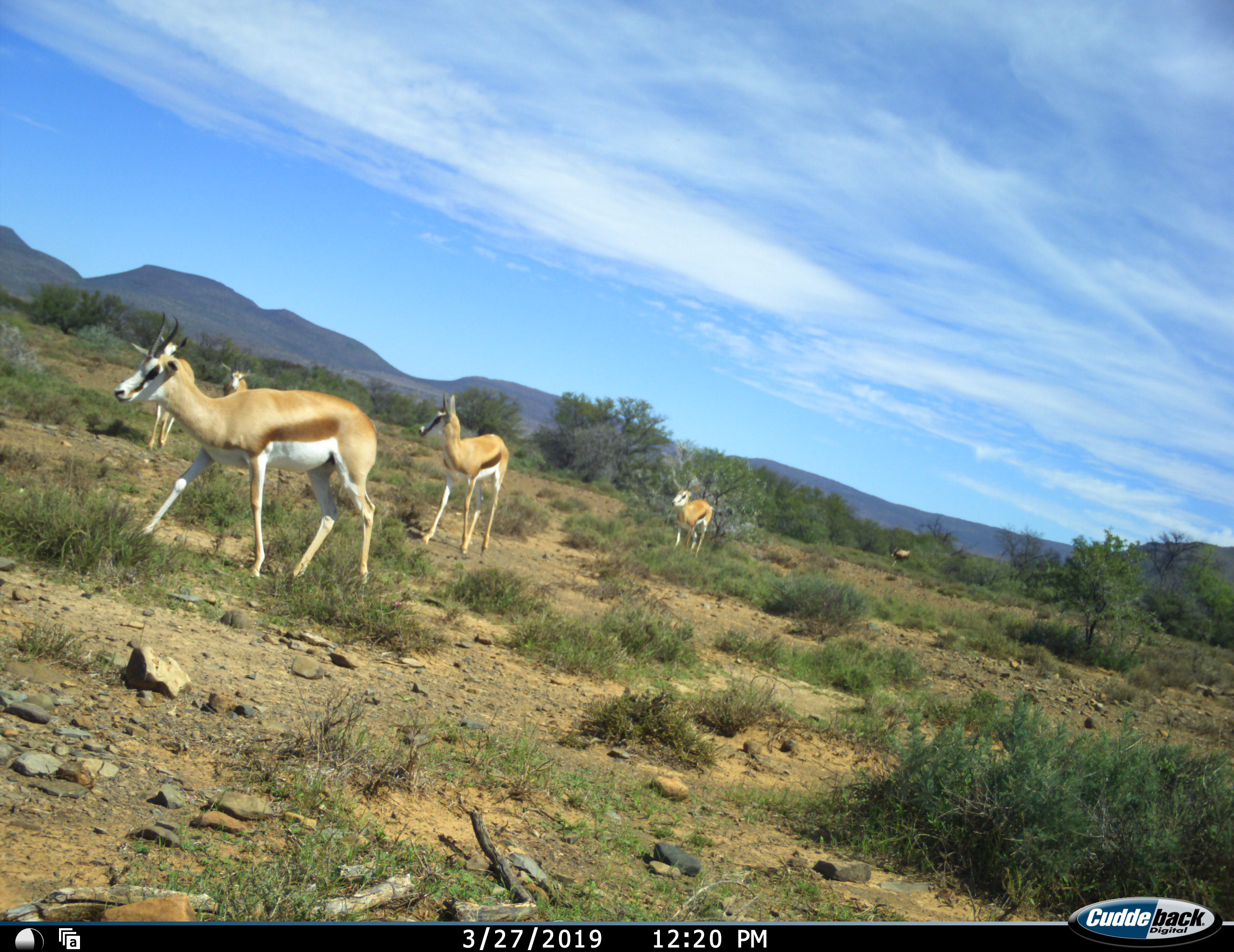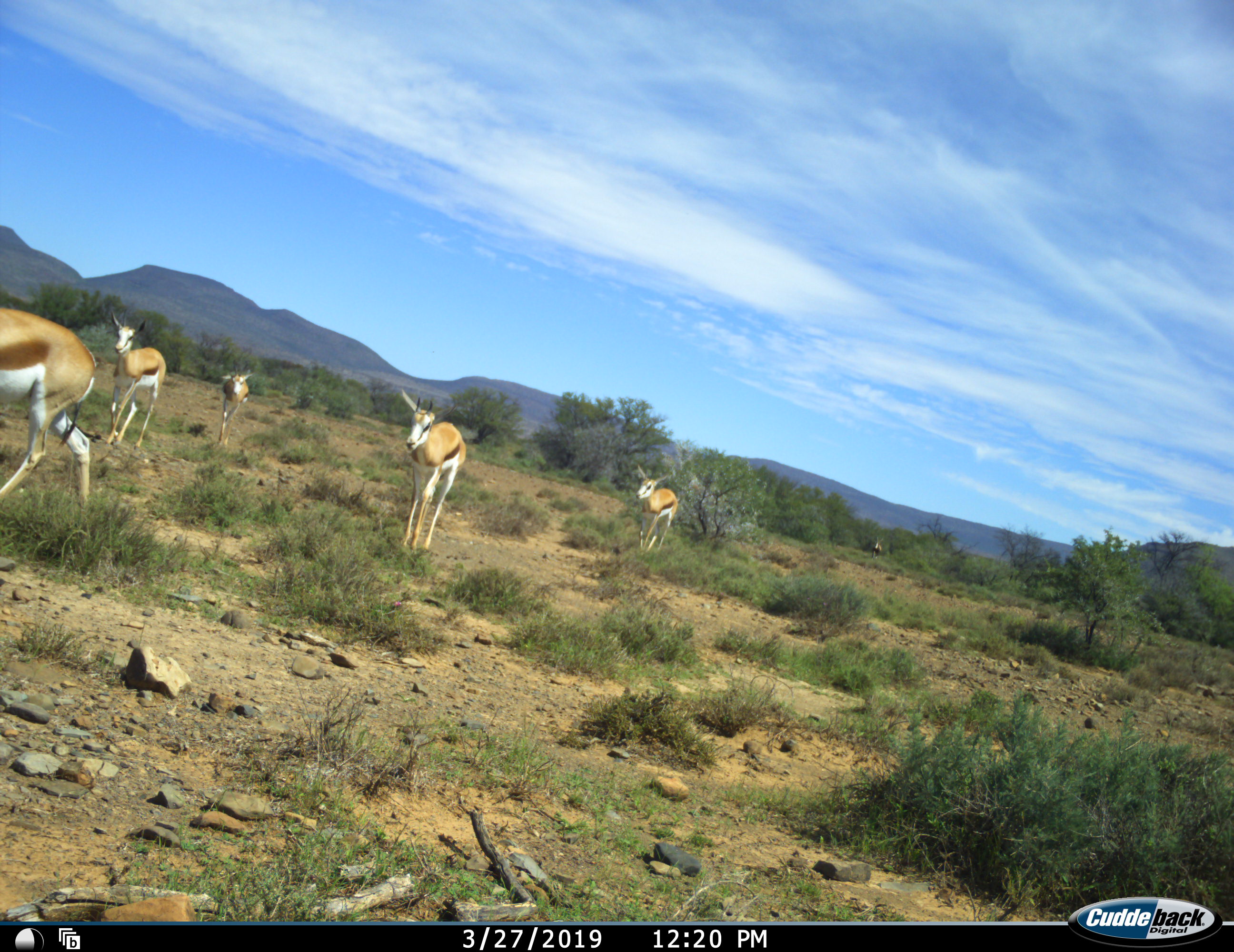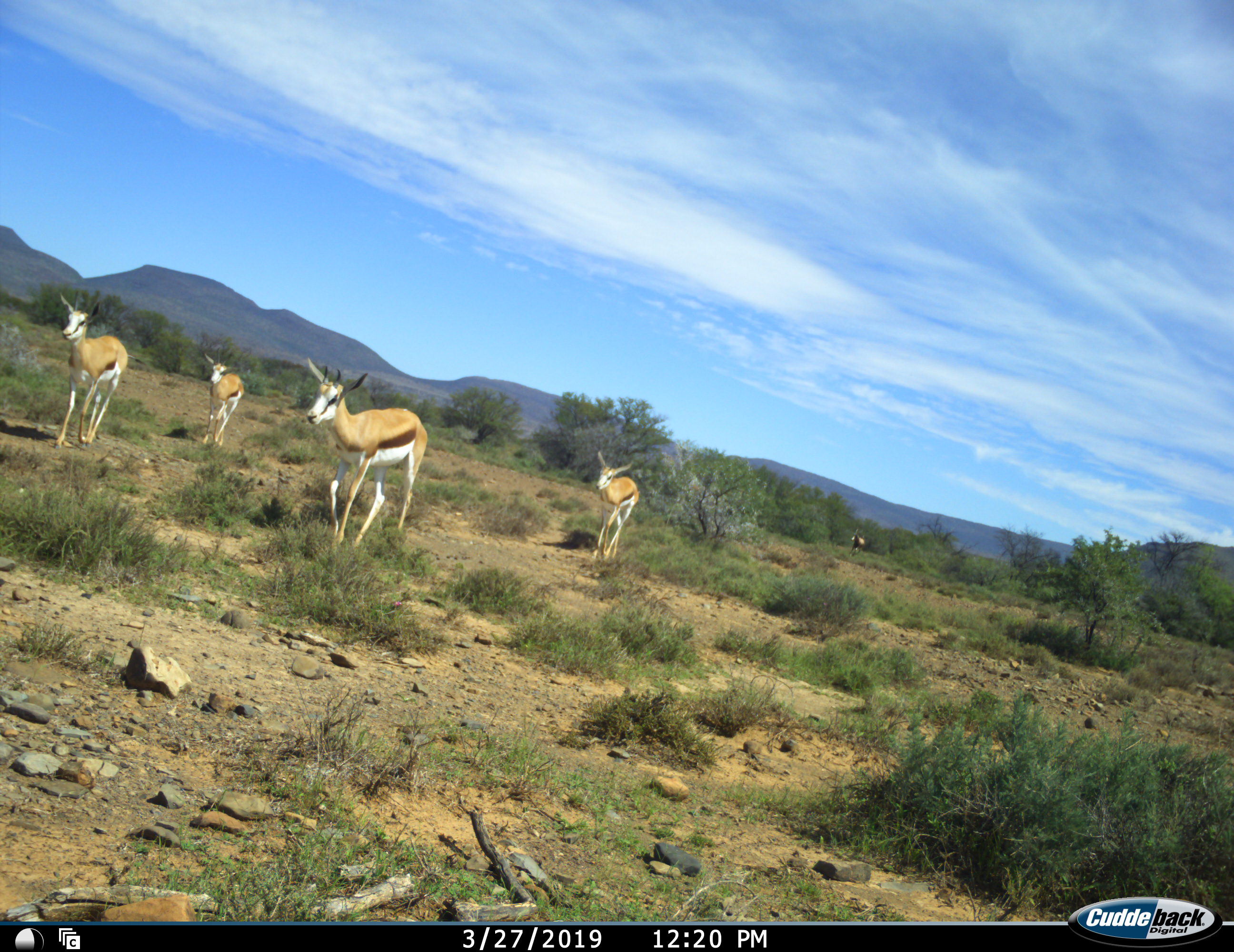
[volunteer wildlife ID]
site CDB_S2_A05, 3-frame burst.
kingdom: Animalia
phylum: Chordata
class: Mammalia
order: Artiodactyla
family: Bovidae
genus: Antidorcas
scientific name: Antidorcas marsupialis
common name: springbok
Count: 5.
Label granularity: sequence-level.